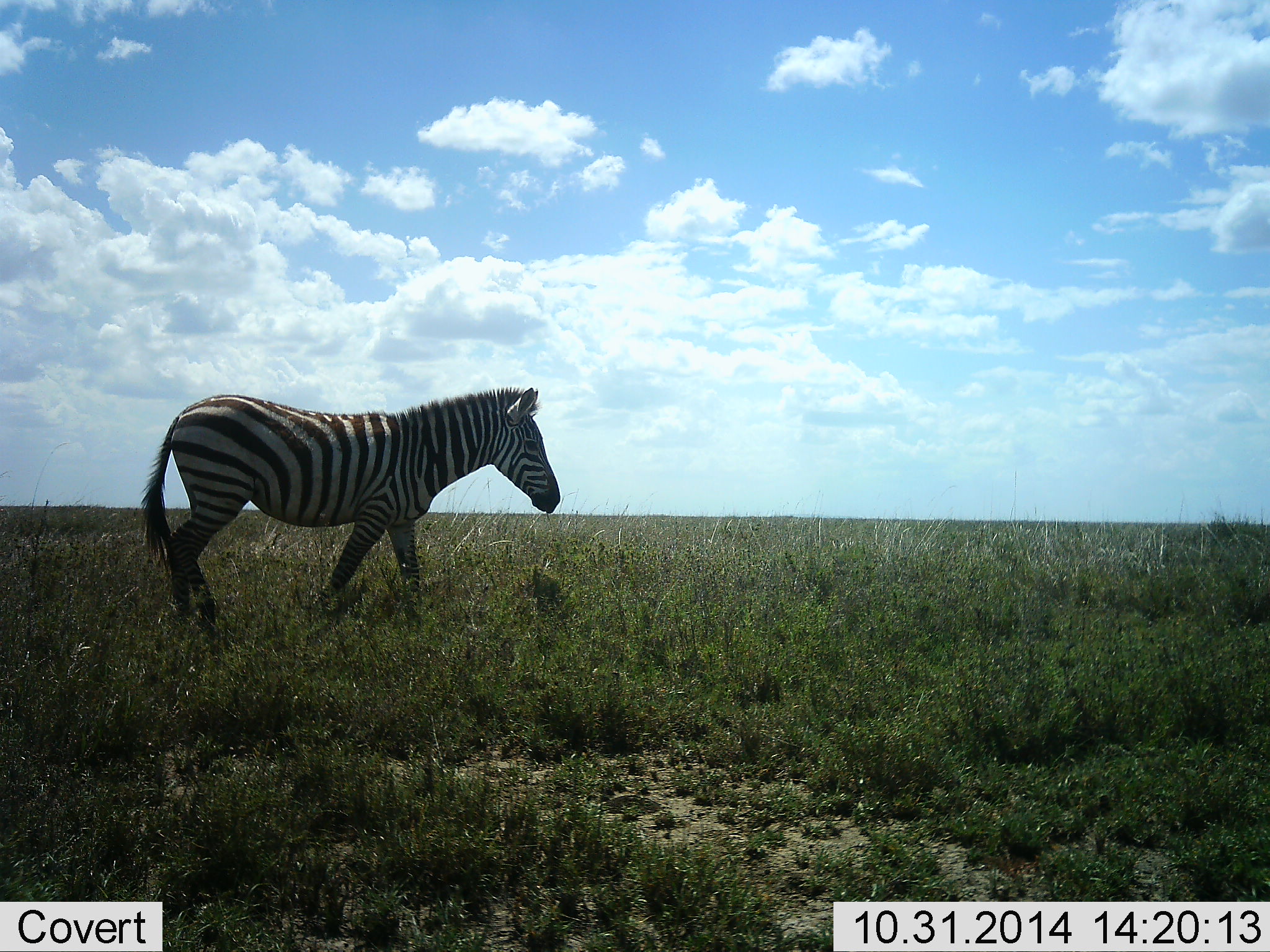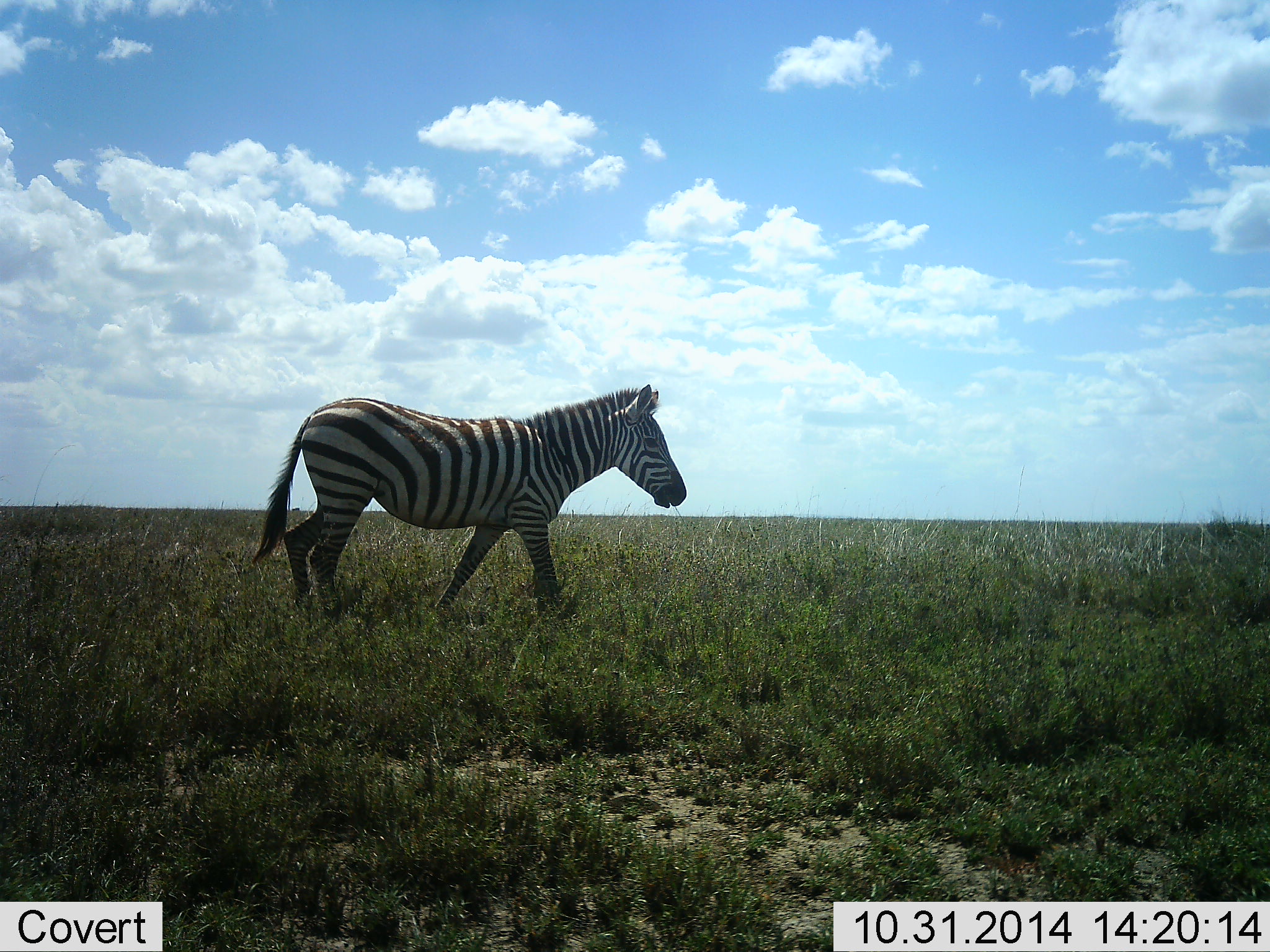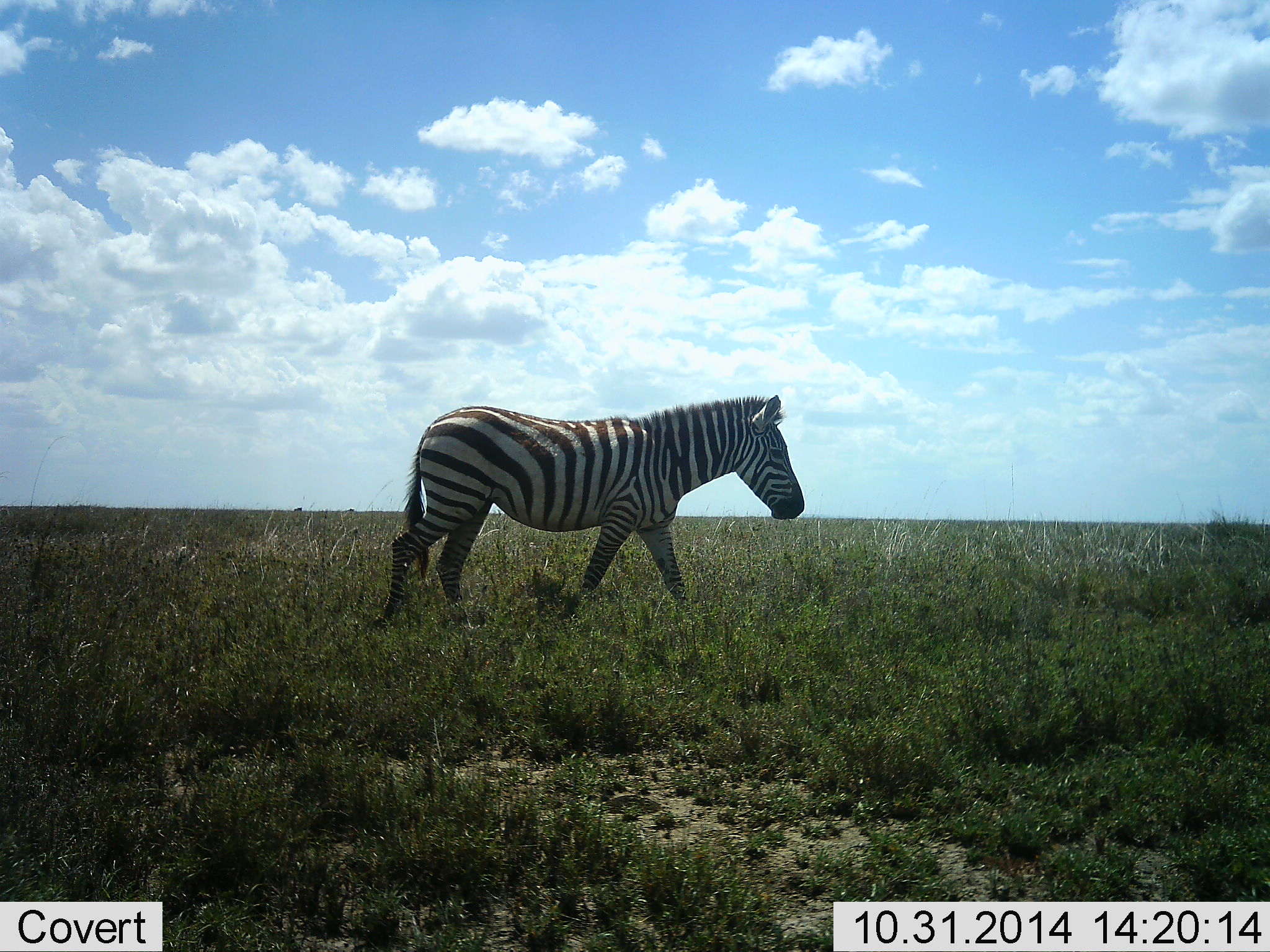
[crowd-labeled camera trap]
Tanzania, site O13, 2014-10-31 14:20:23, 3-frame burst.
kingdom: Animalia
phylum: Chordata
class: Mammalia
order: Perissodactyla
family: Equidae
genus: Equus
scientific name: Equus quagga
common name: plains zebra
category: zebra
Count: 1.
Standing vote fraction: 0%.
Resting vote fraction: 0%.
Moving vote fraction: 100%.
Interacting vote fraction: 0%.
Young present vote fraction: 0%.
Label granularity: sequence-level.